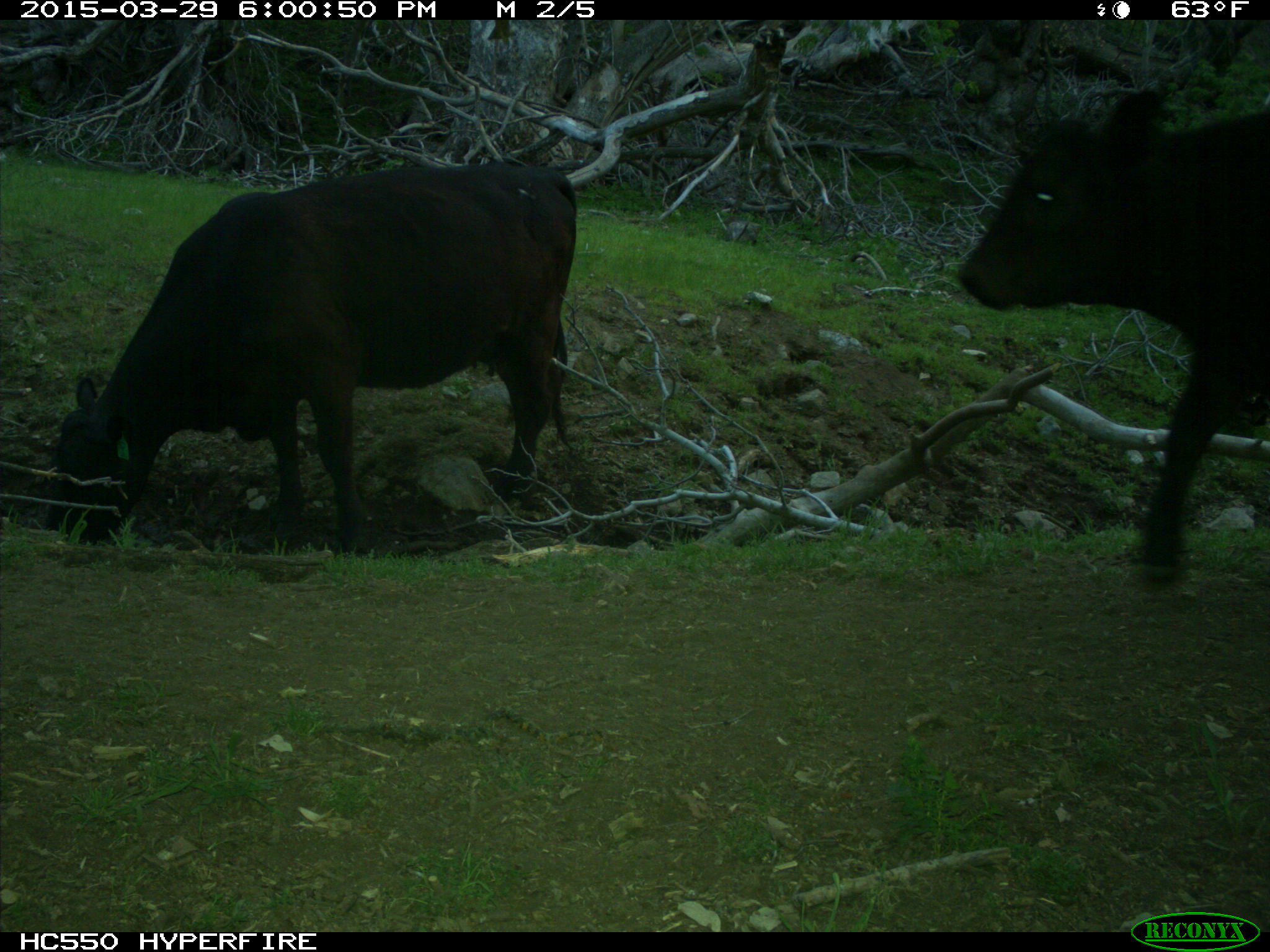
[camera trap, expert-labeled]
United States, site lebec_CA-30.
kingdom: Animalia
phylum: Chordata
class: Mammalia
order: Artiodactyla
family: Bovidae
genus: Bos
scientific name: Bos taurus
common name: domestic cow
Bos taurus (domestic cow).